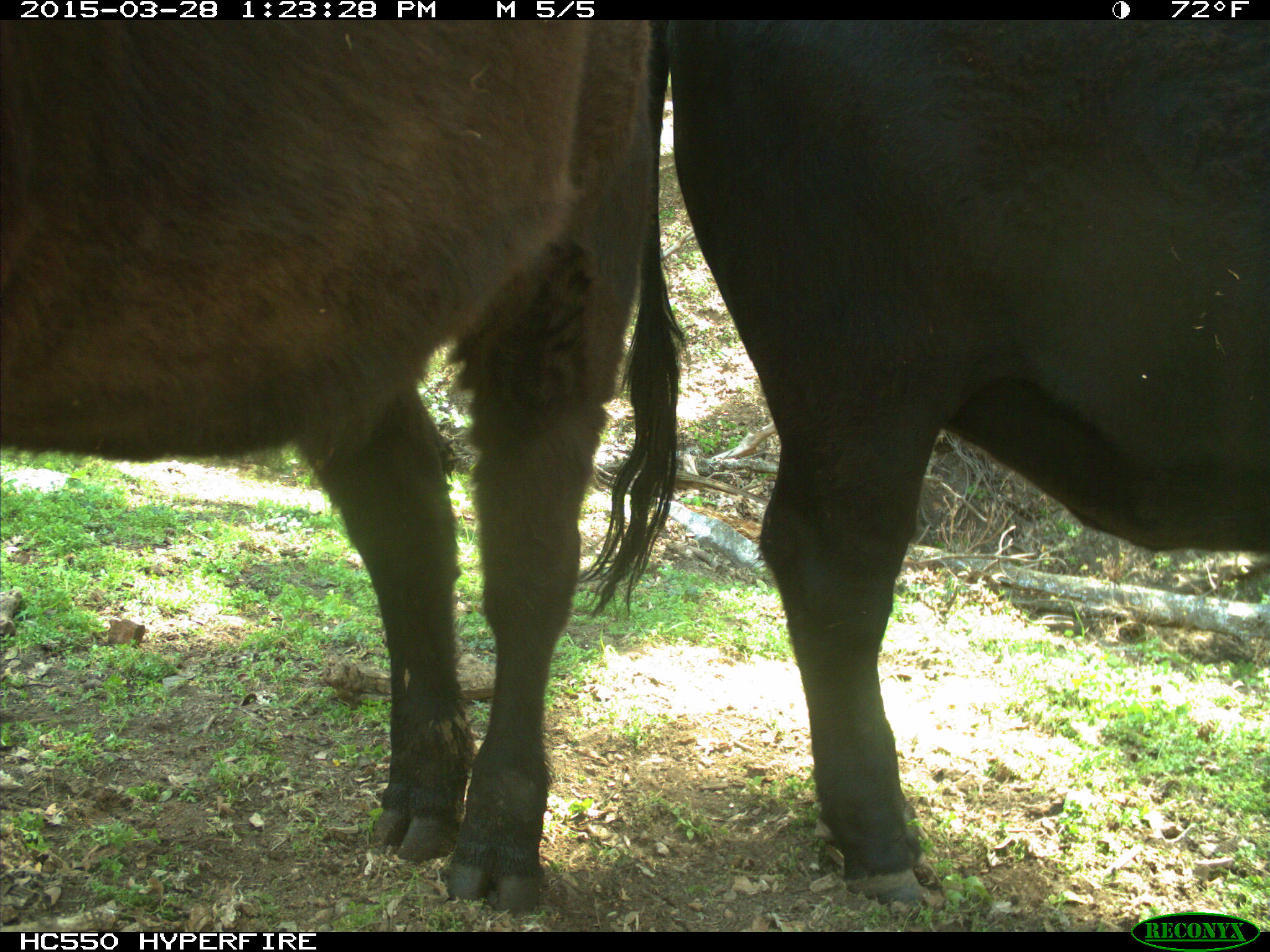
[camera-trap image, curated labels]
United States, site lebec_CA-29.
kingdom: Animalia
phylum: Chordata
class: Mammalia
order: Artiodactyla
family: Bovidae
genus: Bos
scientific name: Bos taurus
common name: domestic cow